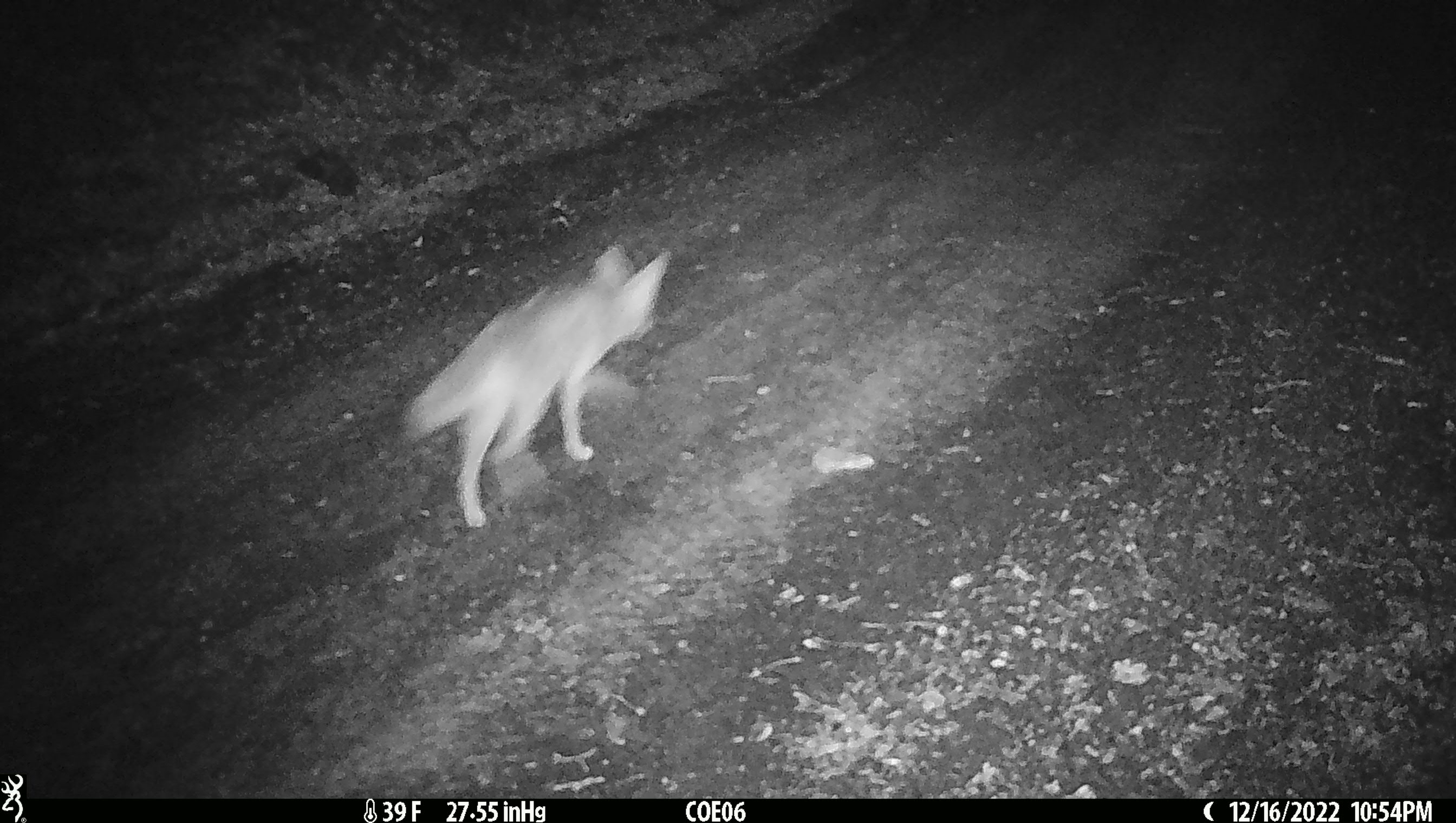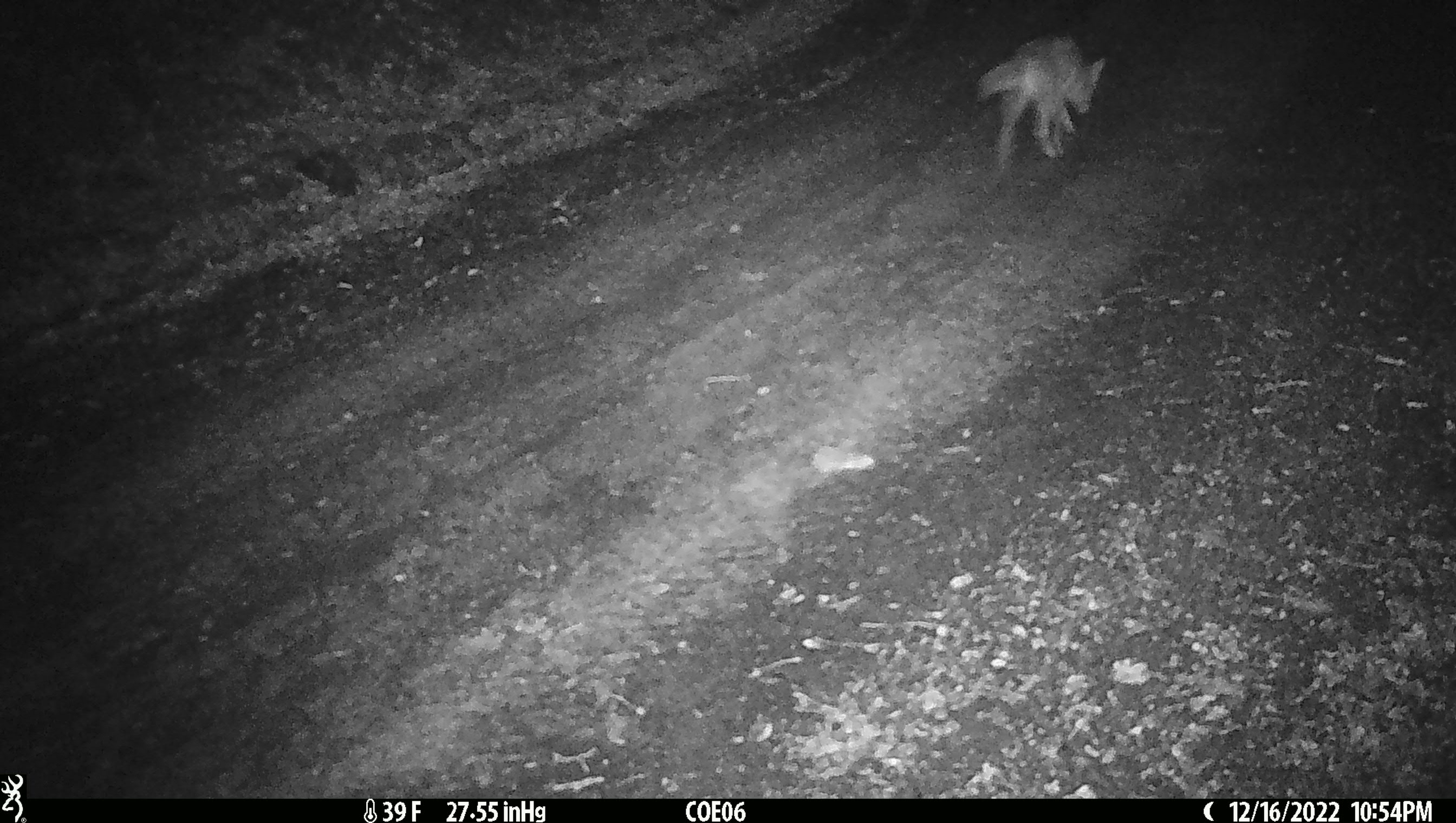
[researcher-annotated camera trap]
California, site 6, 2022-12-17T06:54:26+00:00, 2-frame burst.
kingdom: Animalia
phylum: Chordata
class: Mammalia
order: Carnivora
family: Canidae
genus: Canis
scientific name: Canis latrans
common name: coyote